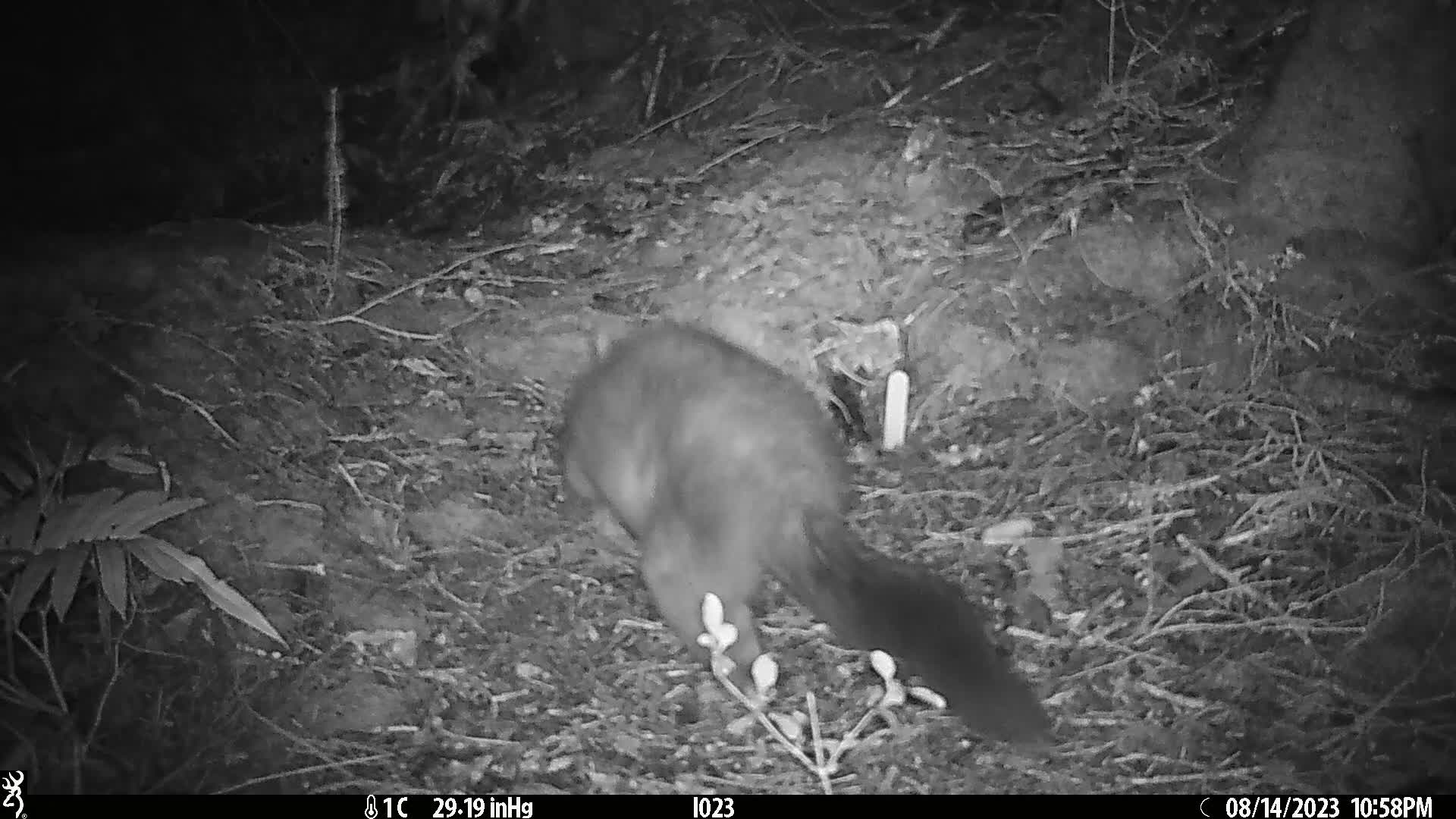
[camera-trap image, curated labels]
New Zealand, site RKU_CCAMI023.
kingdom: Animalia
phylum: Chordata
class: Mammalia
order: Diprotodontia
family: Phalangeridae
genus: Trichosurus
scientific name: Trichosurus vulpecula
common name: common brushtail possum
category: possum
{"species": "possum (common brushtail possum) (Trichosurus vulpecula)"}